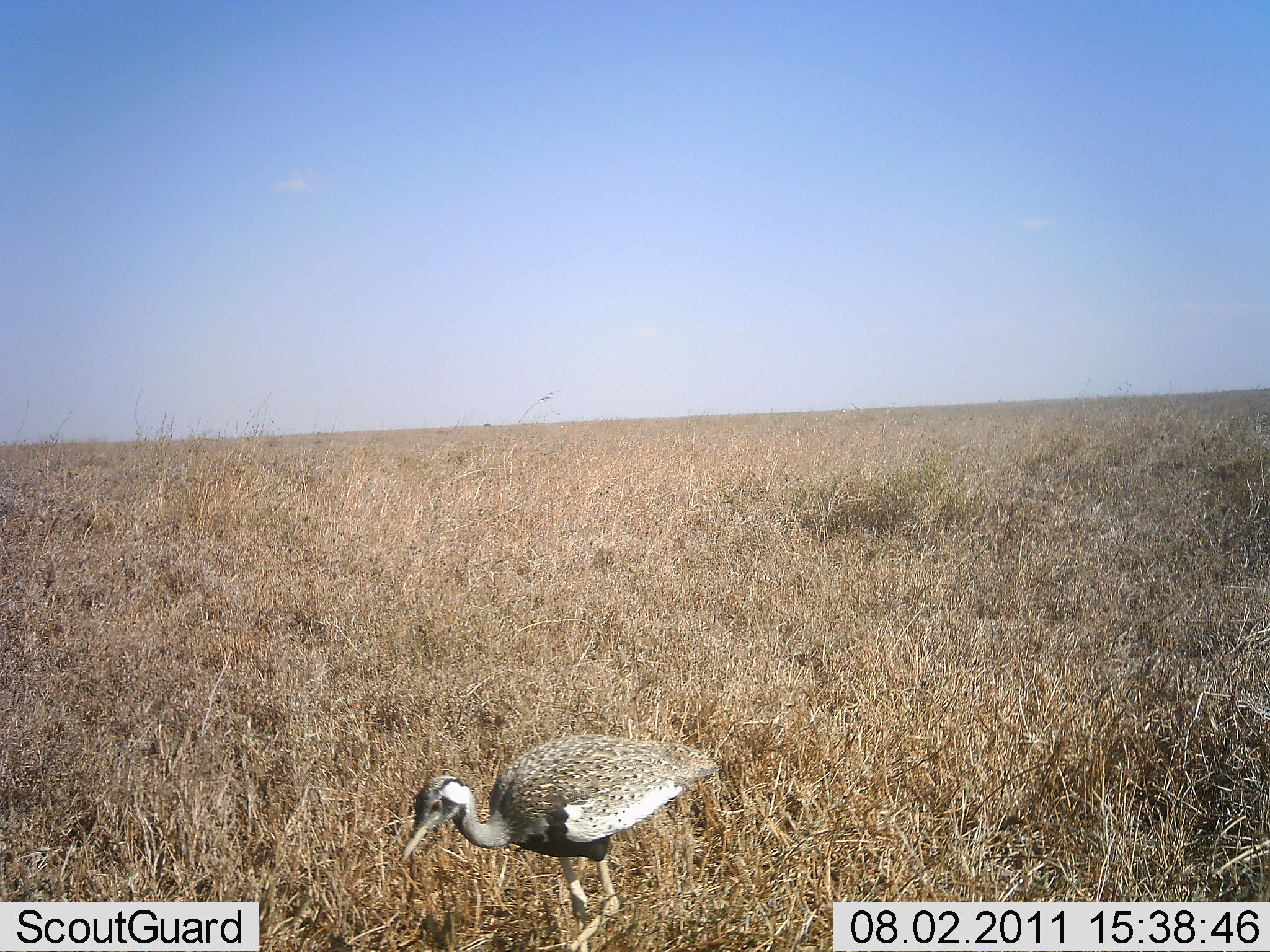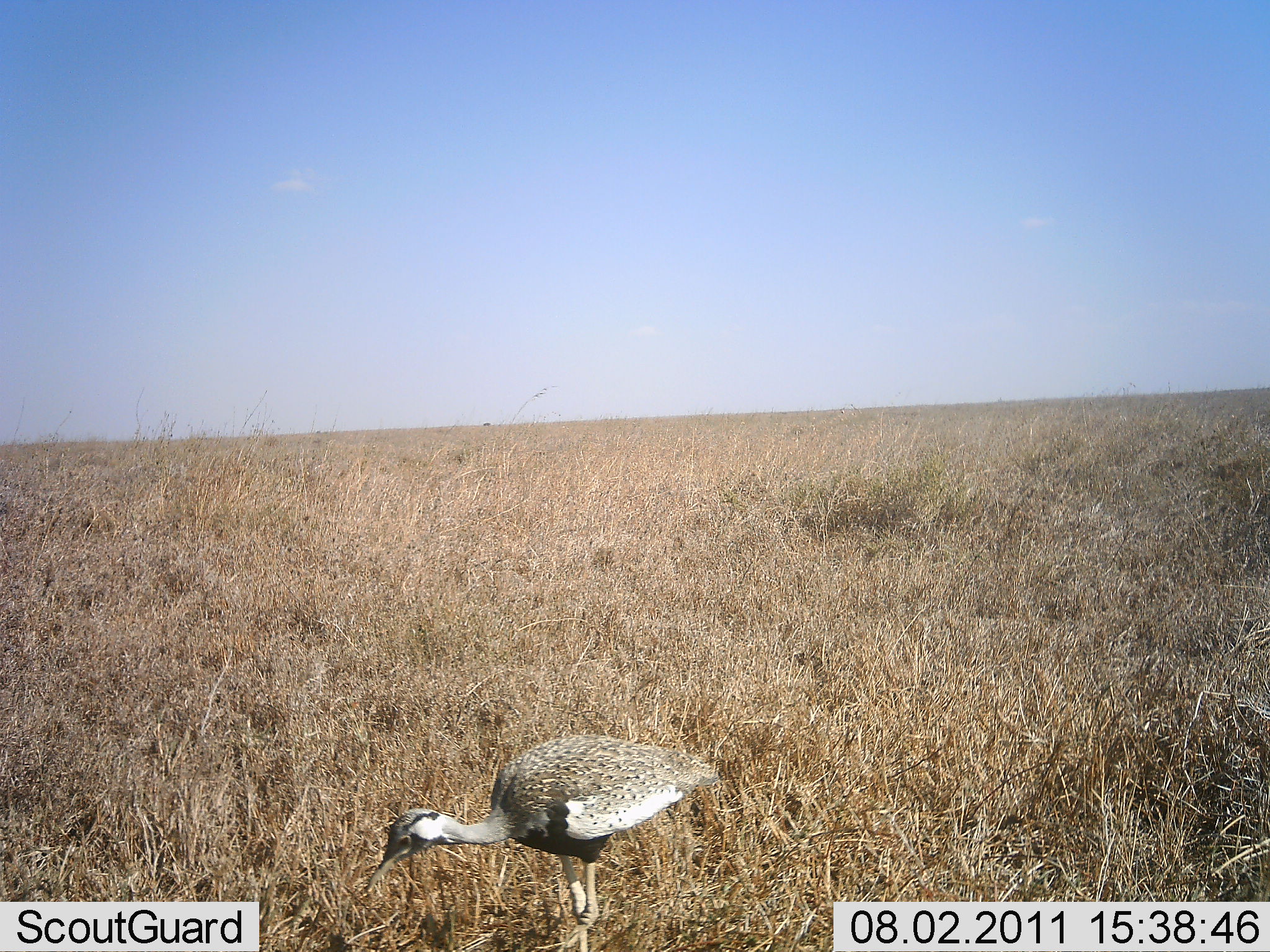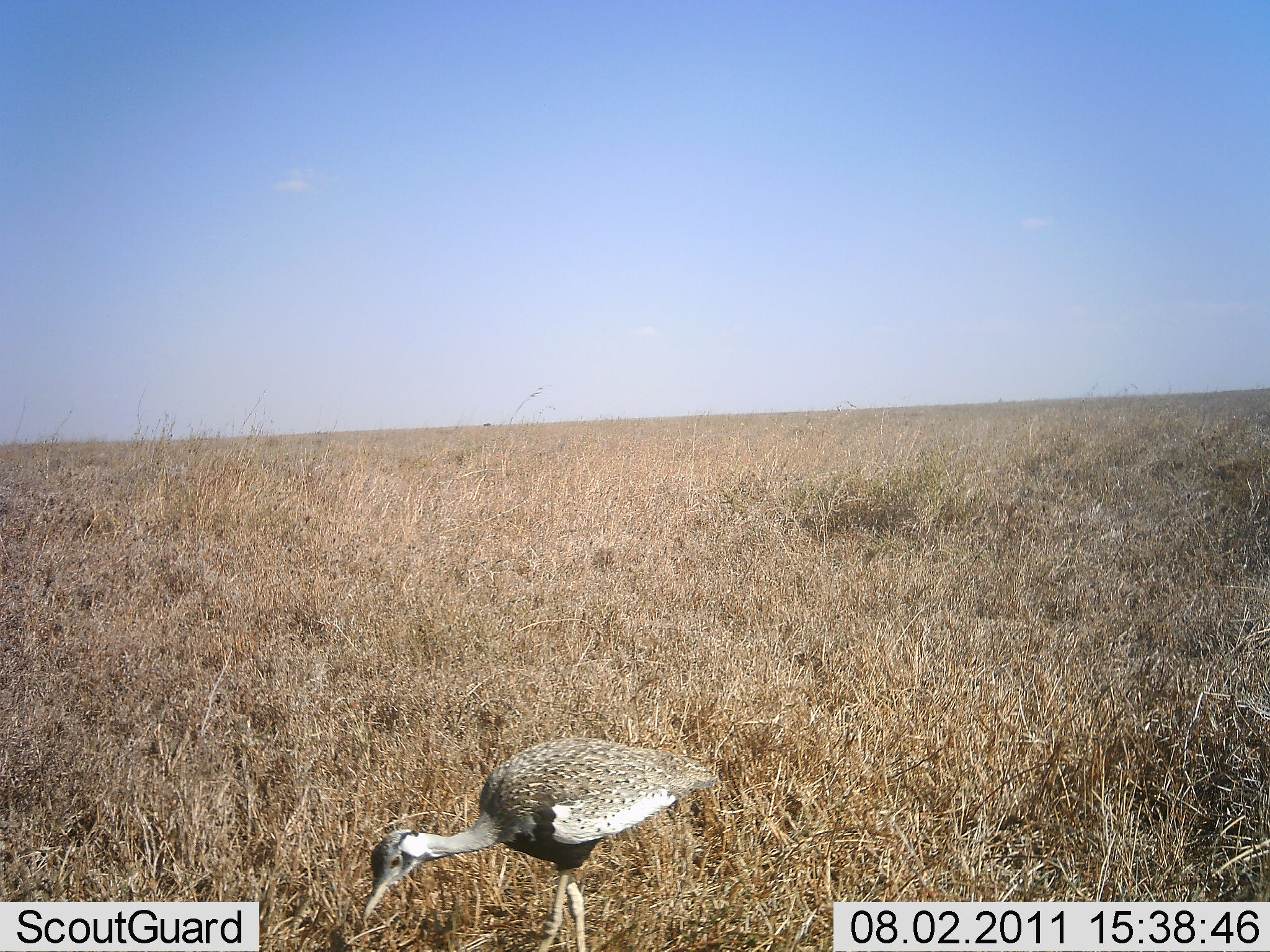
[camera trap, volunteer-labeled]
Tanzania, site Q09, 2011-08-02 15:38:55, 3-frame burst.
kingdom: Animalia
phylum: Chordata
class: Aves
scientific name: Aves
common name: bird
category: otherbird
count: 1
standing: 55%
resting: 0%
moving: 18%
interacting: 0%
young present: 0%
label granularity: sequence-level